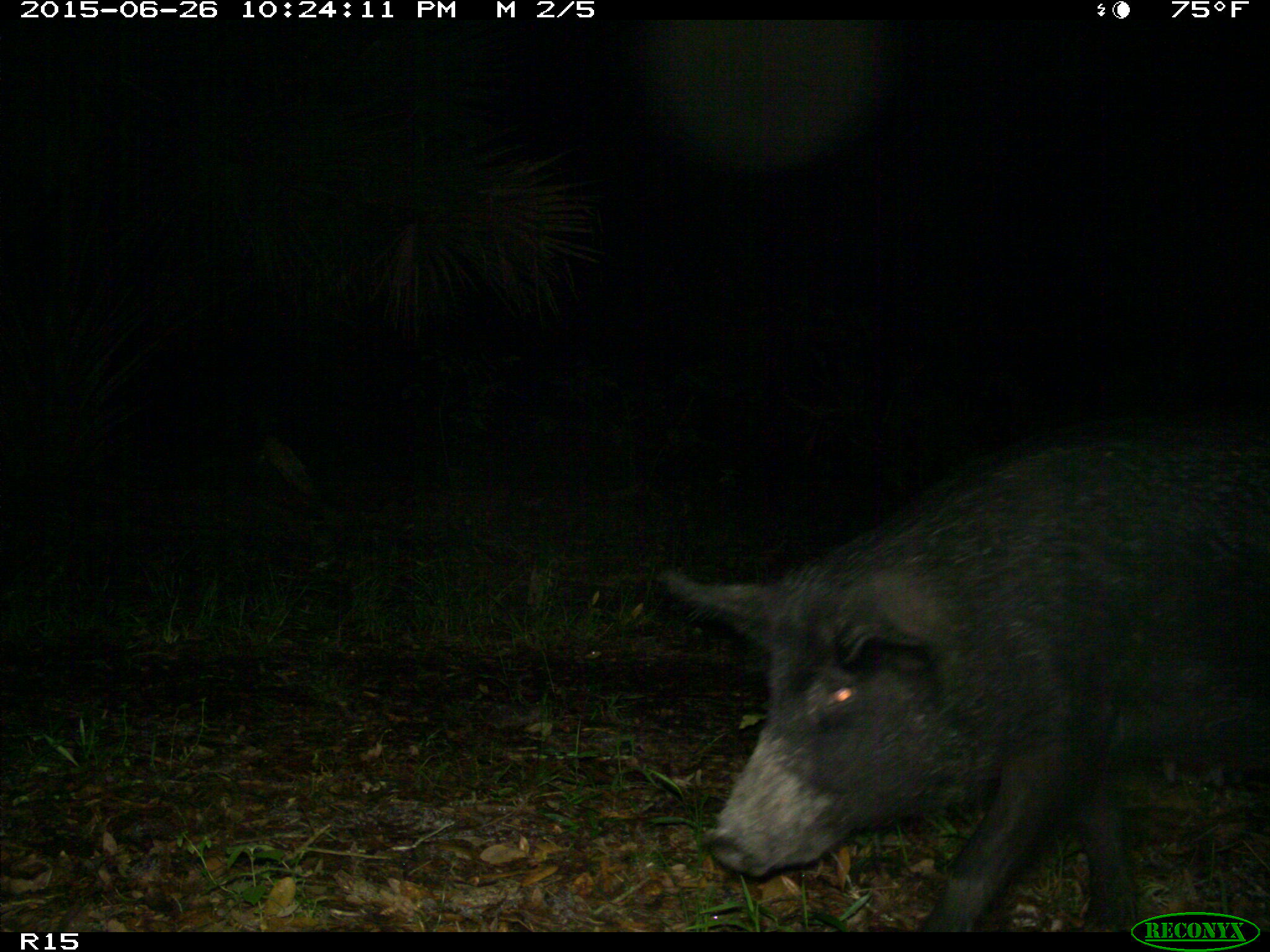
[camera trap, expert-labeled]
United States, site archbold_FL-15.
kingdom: Animalia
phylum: Chordata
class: Mammalia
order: Artiodactyla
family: Suidae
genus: Sus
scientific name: Sus scrofa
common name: wild boar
Sus scrofa (wild boar).